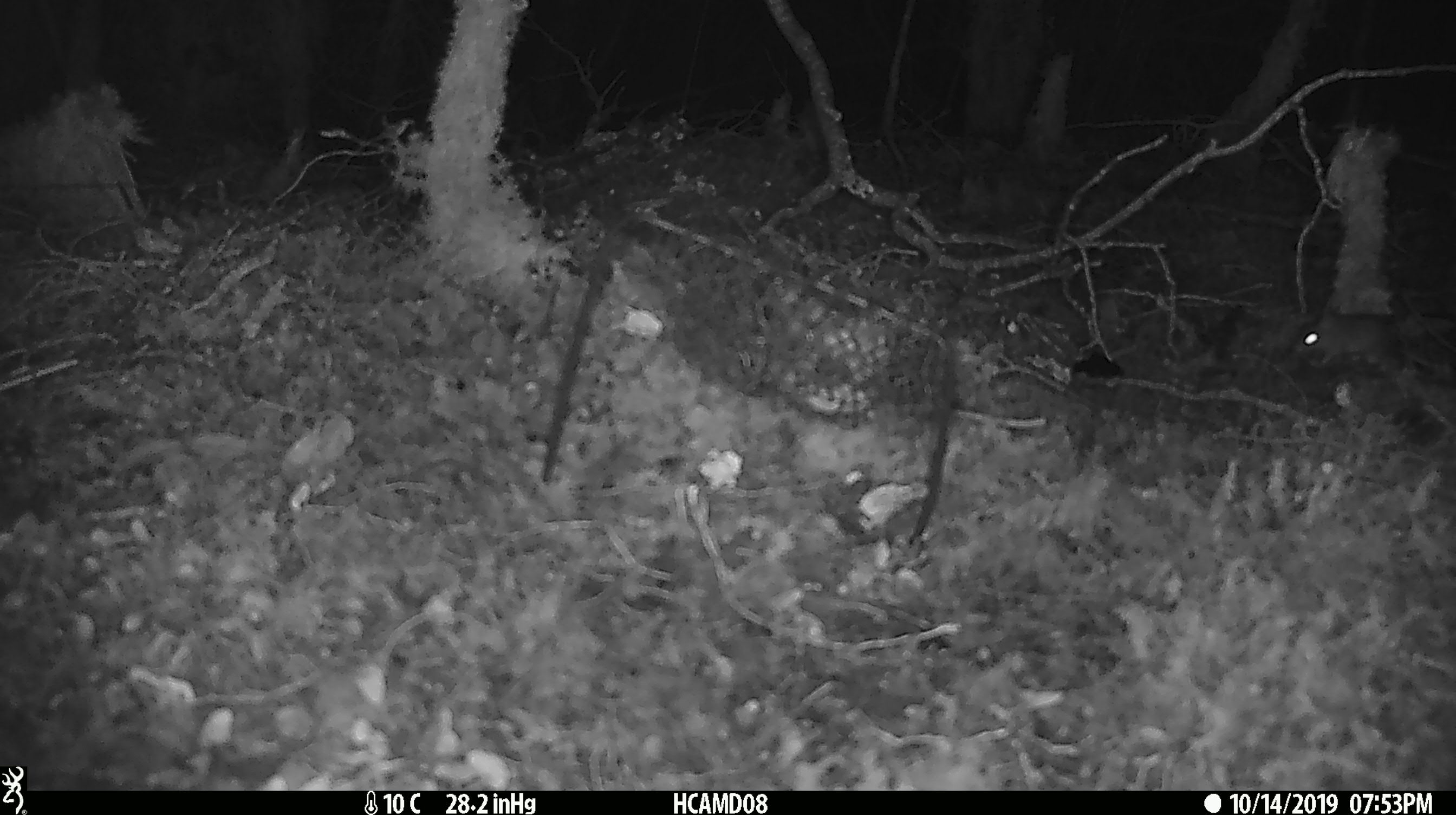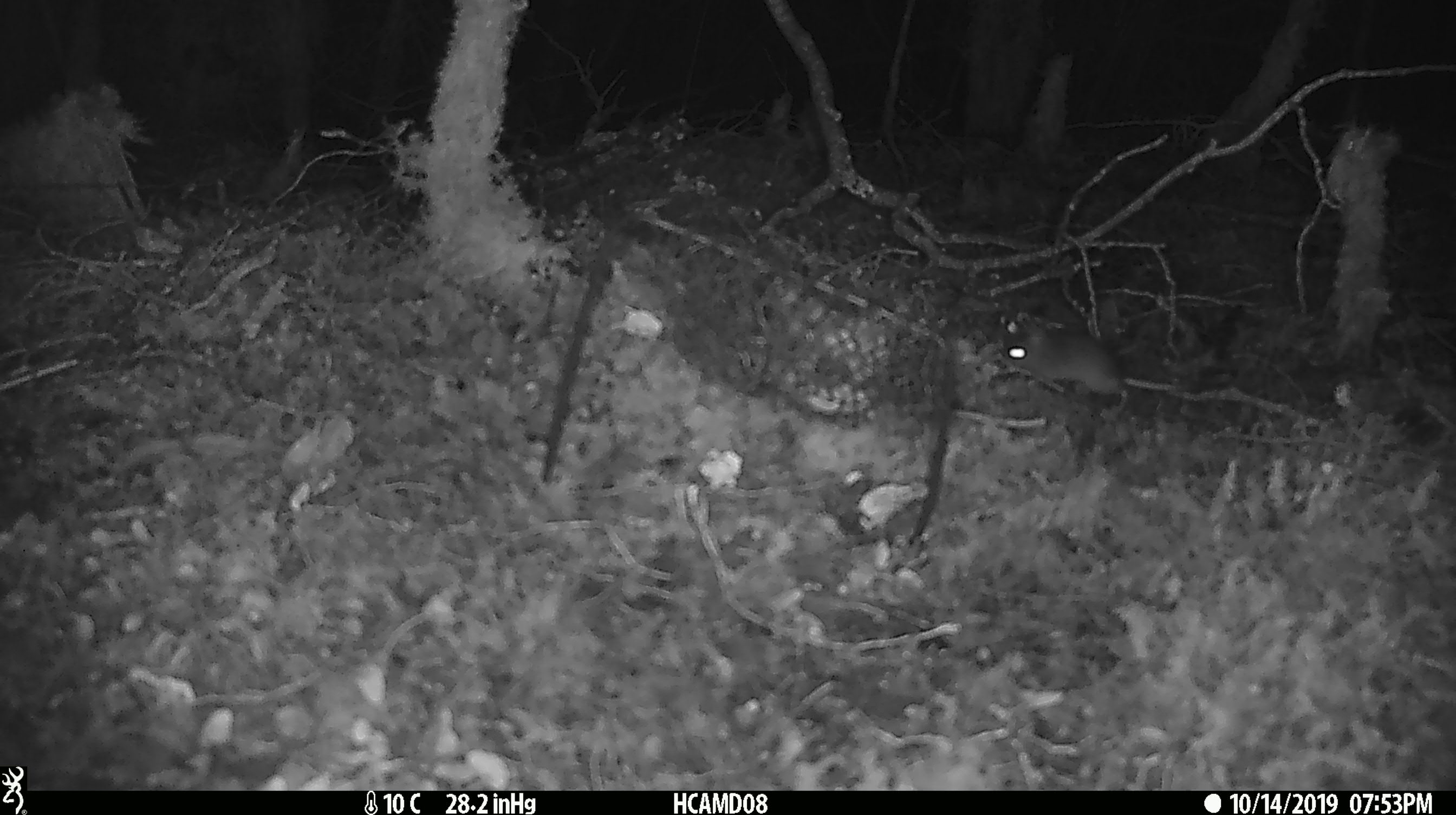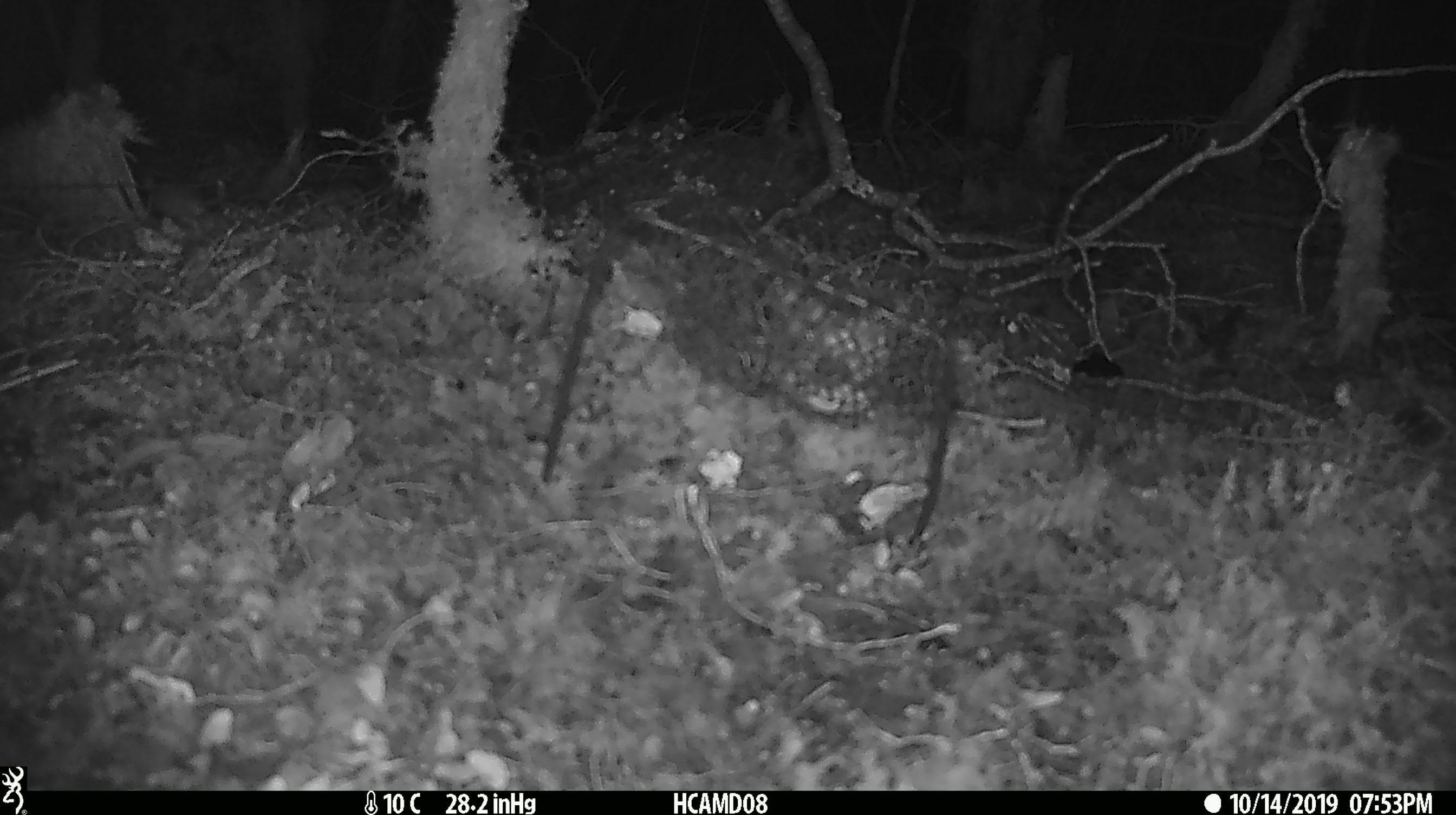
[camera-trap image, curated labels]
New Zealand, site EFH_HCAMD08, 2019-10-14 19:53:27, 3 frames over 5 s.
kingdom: Animalia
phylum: Chordata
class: Mammalia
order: Rodentia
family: Muridae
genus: Mus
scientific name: Mus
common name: mouse